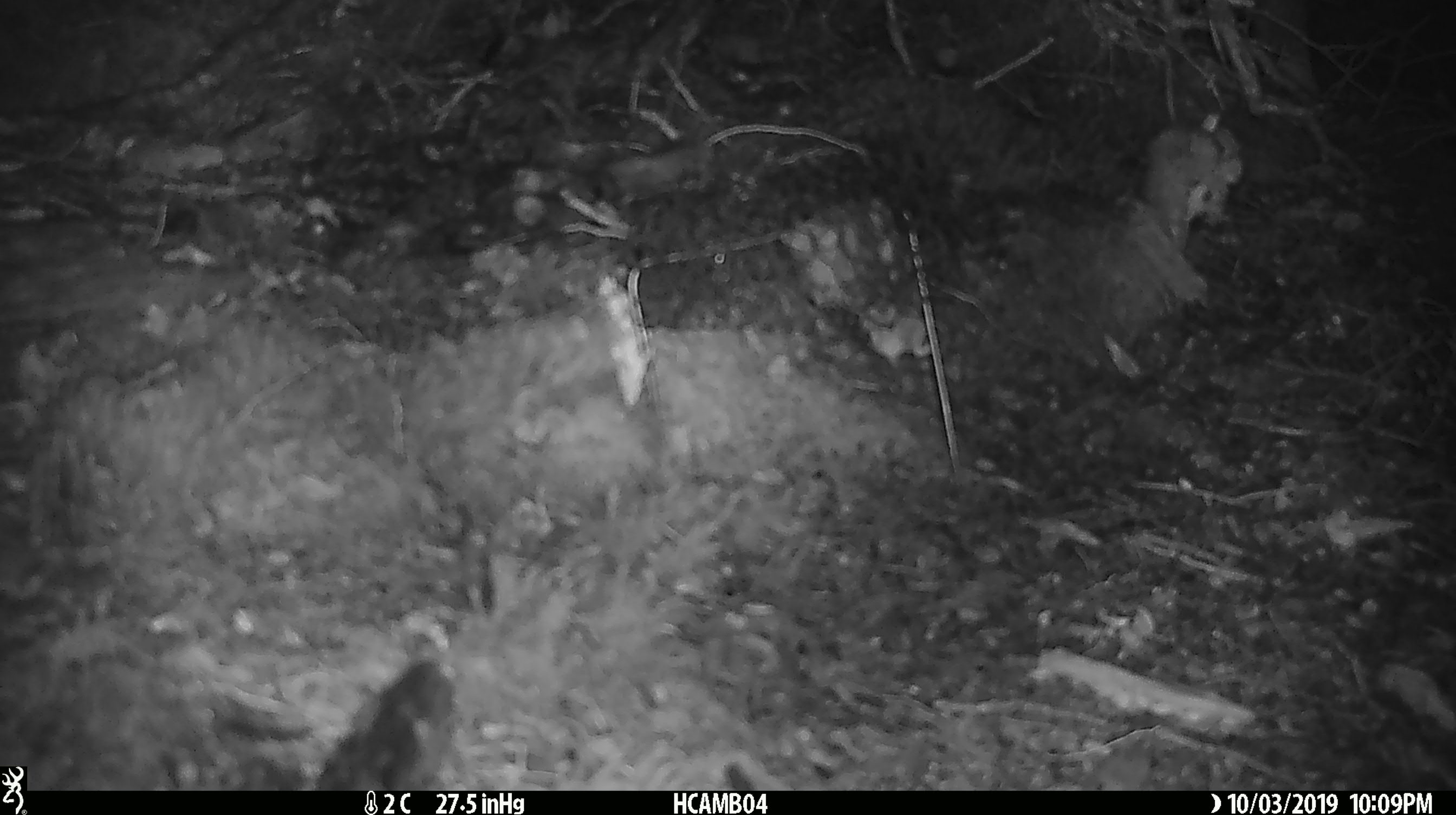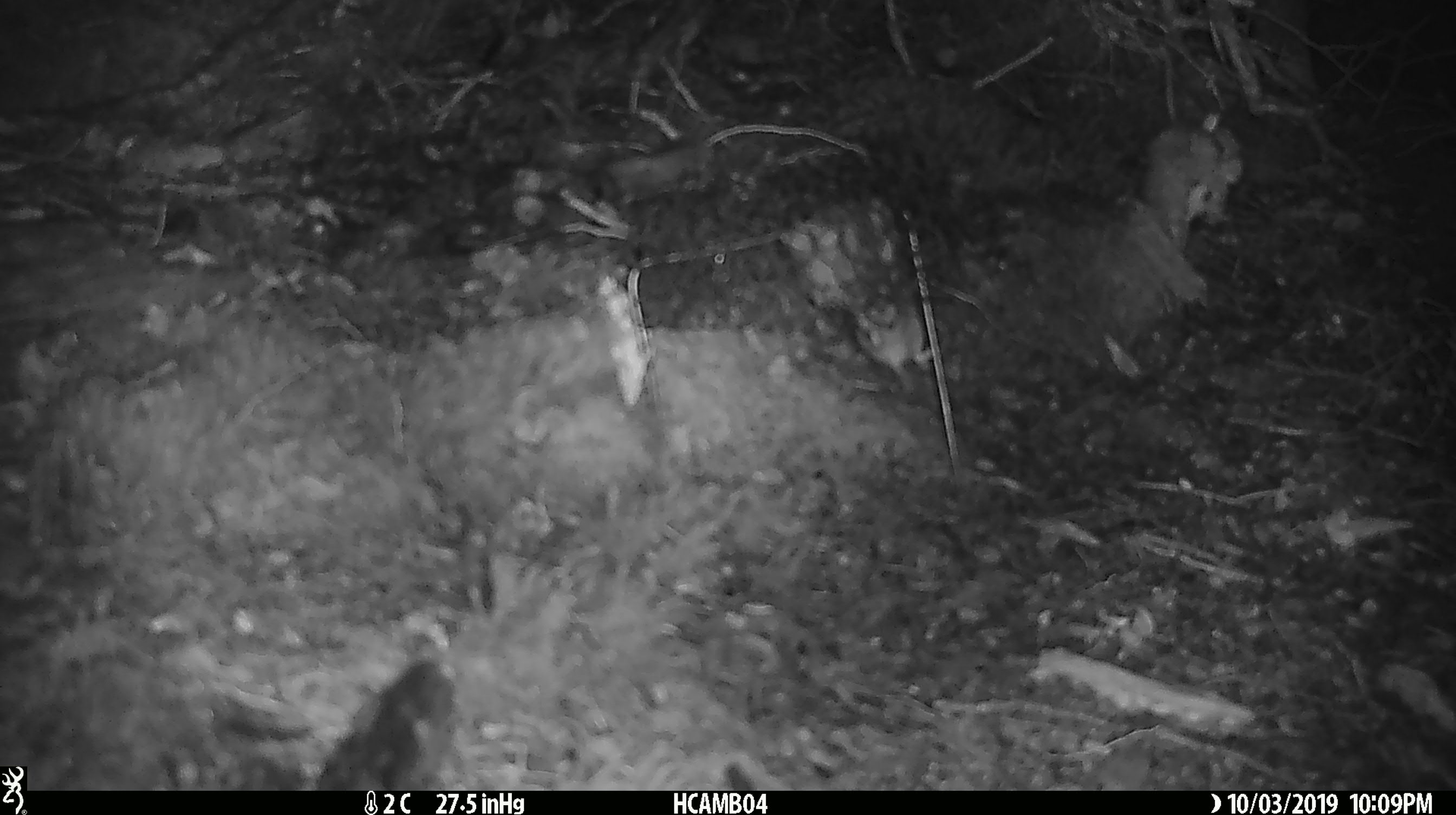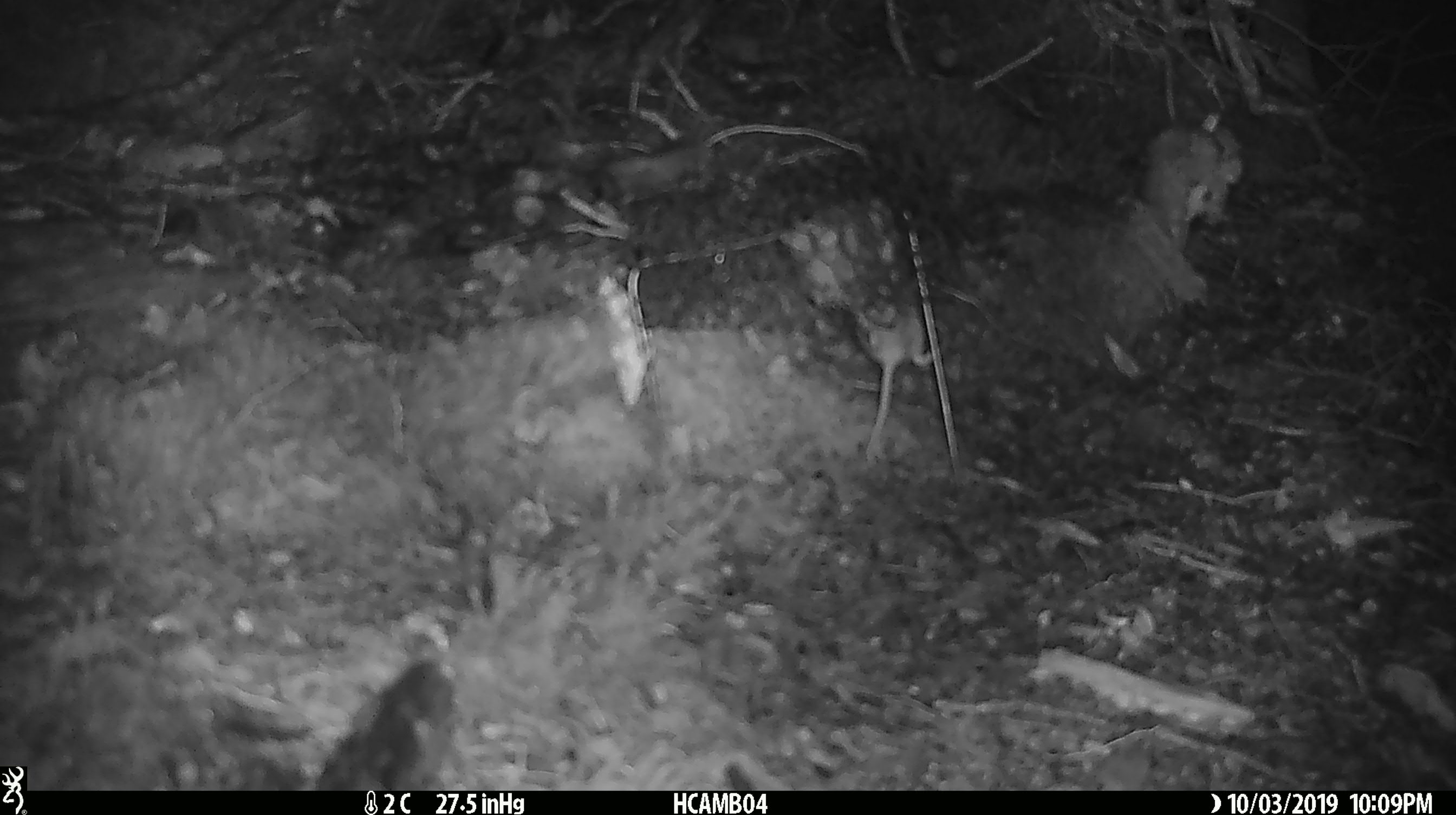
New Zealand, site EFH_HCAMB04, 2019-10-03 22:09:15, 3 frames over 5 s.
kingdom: Animalia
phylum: Chordata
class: Mammalia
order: Rodentia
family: Muridae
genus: Mus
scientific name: Mus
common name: mouse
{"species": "mouse (Mus)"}